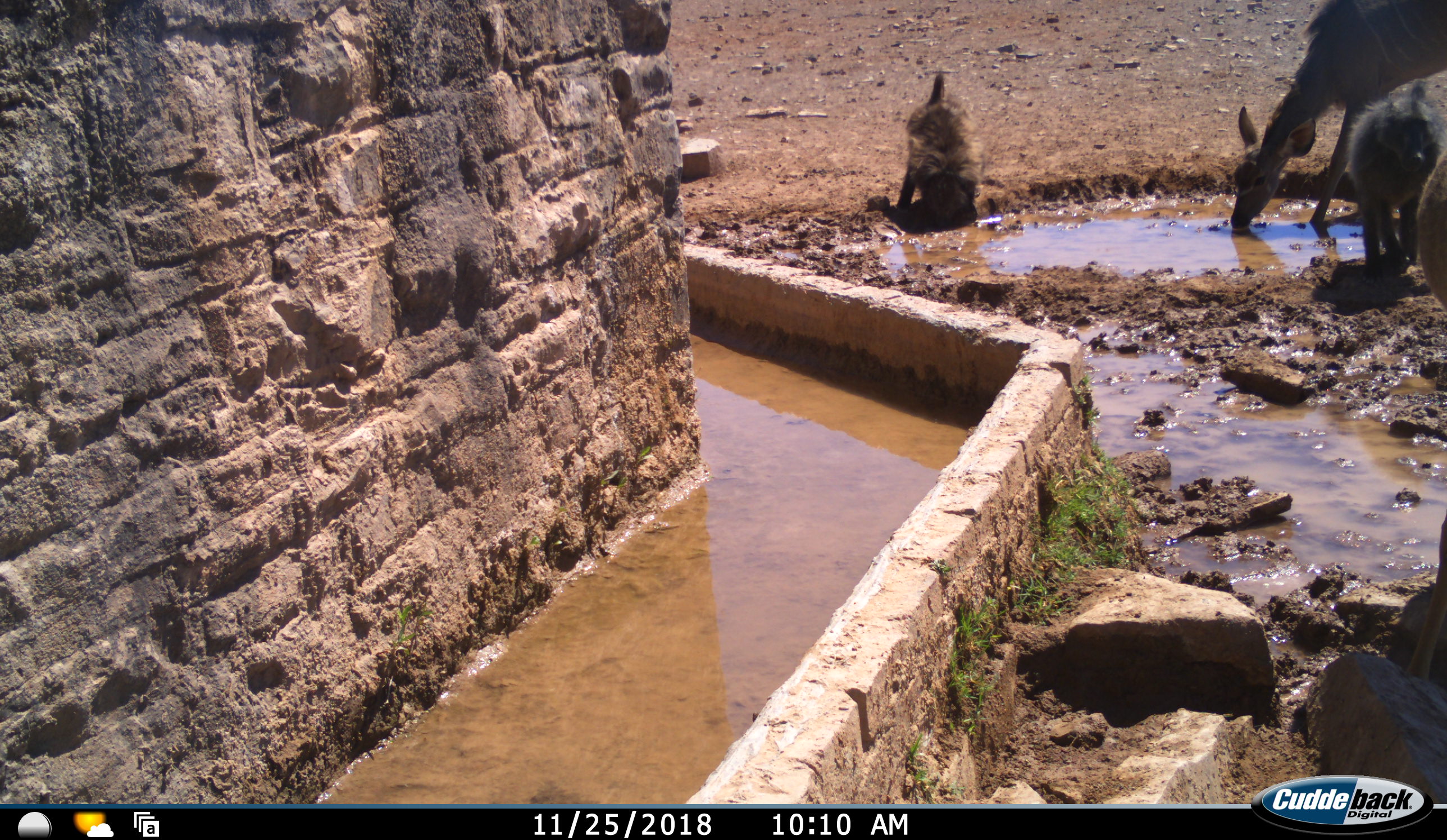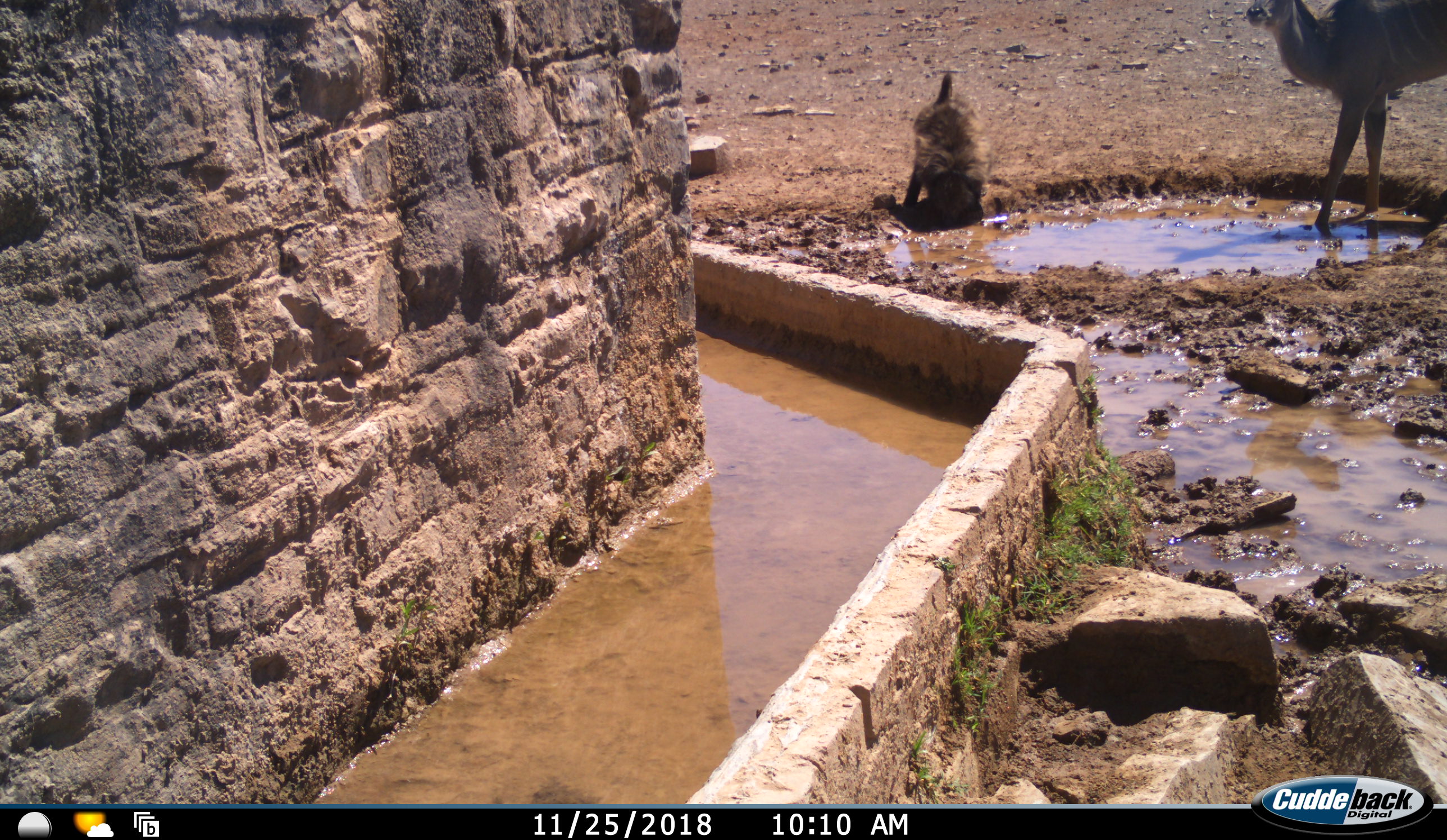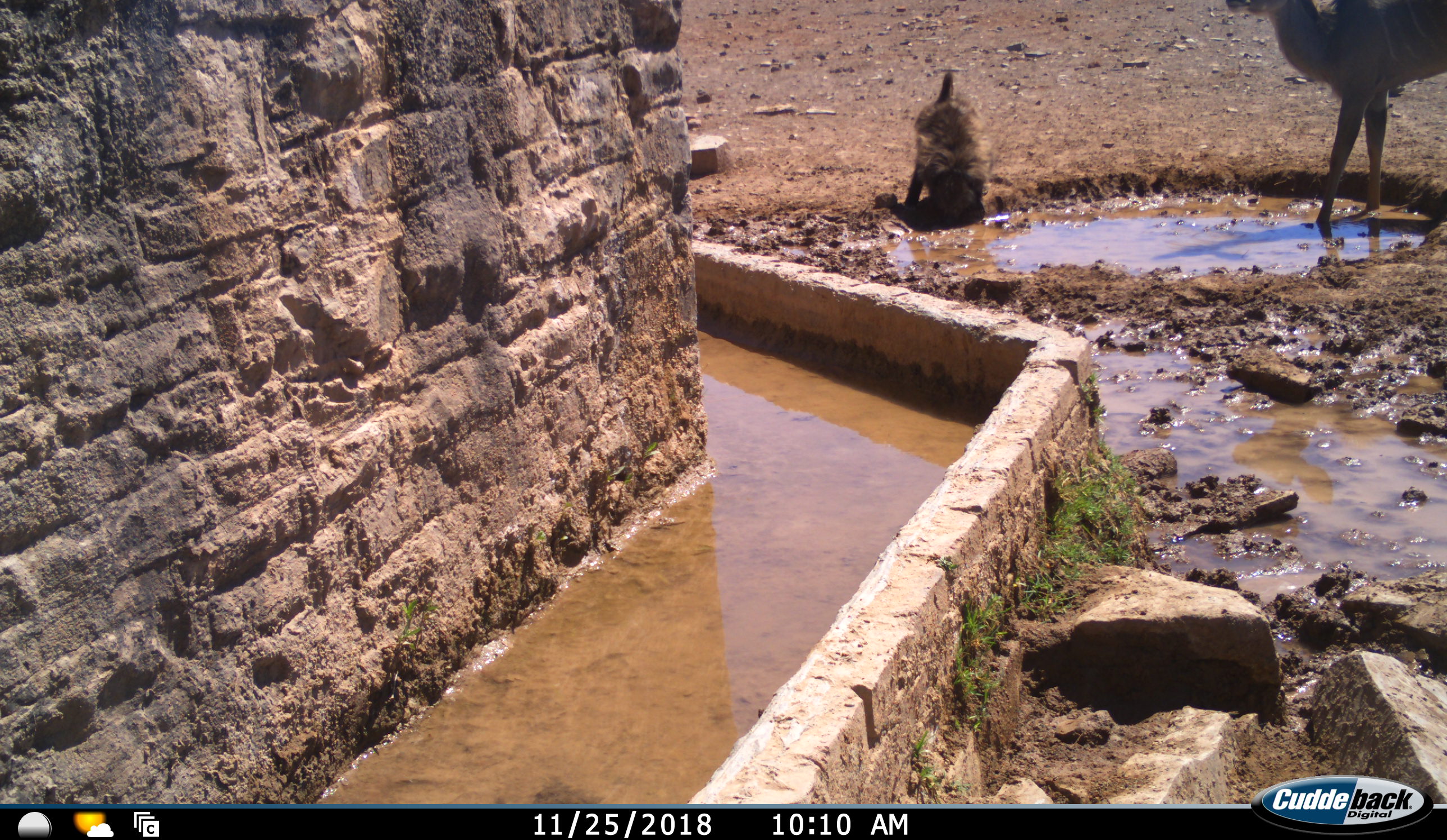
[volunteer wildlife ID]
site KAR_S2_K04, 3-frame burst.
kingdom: Animalia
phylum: Chordata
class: Mammalia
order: Primates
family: Cercopithecidae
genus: Papio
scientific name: Papio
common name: baboon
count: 2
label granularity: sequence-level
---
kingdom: Animalia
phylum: Chordata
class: Mammalia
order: Artiodactyla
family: Bovidae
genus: Tragelaphus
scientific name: Tragelaphus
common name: kudu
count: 2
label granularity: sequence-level